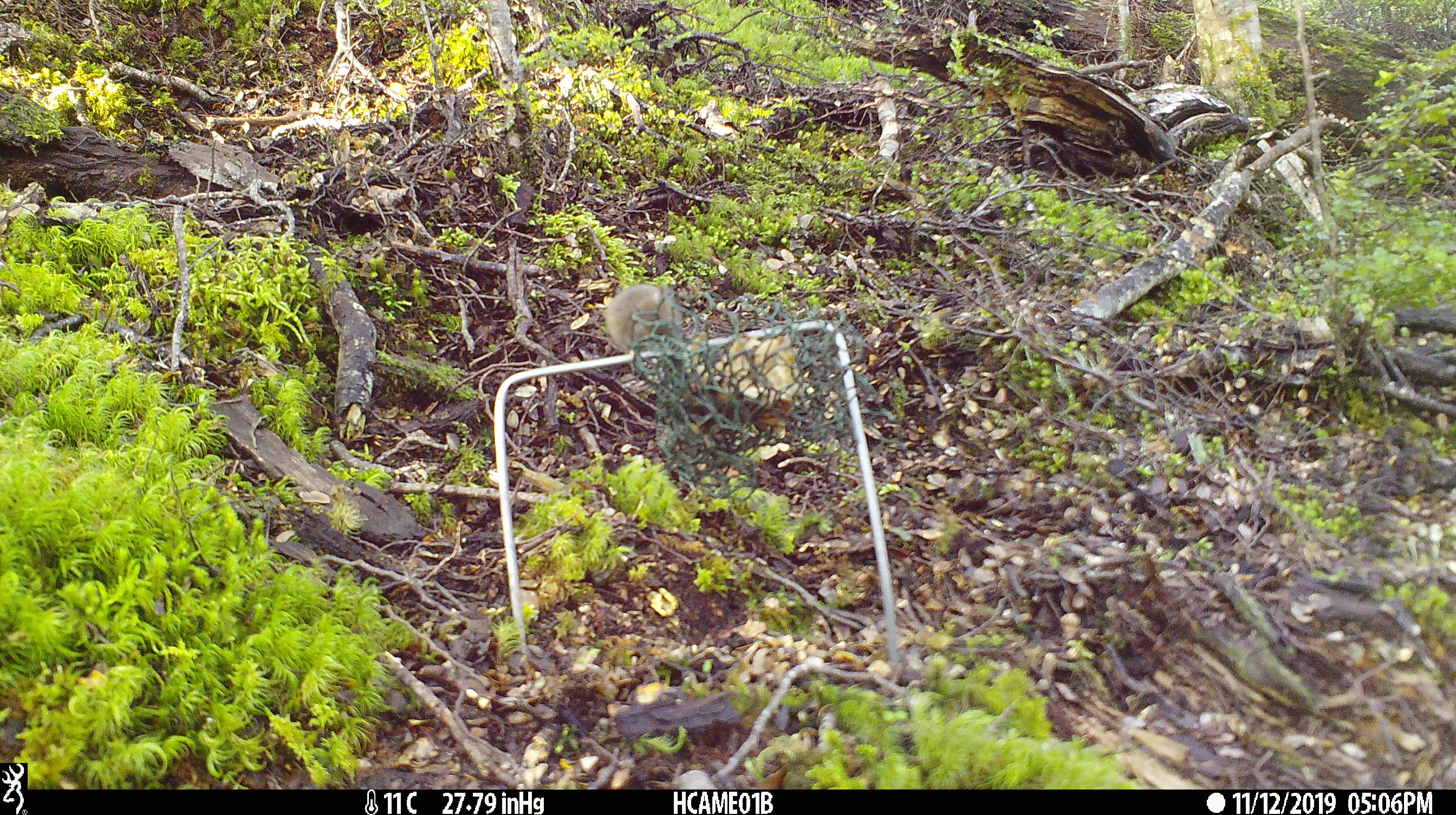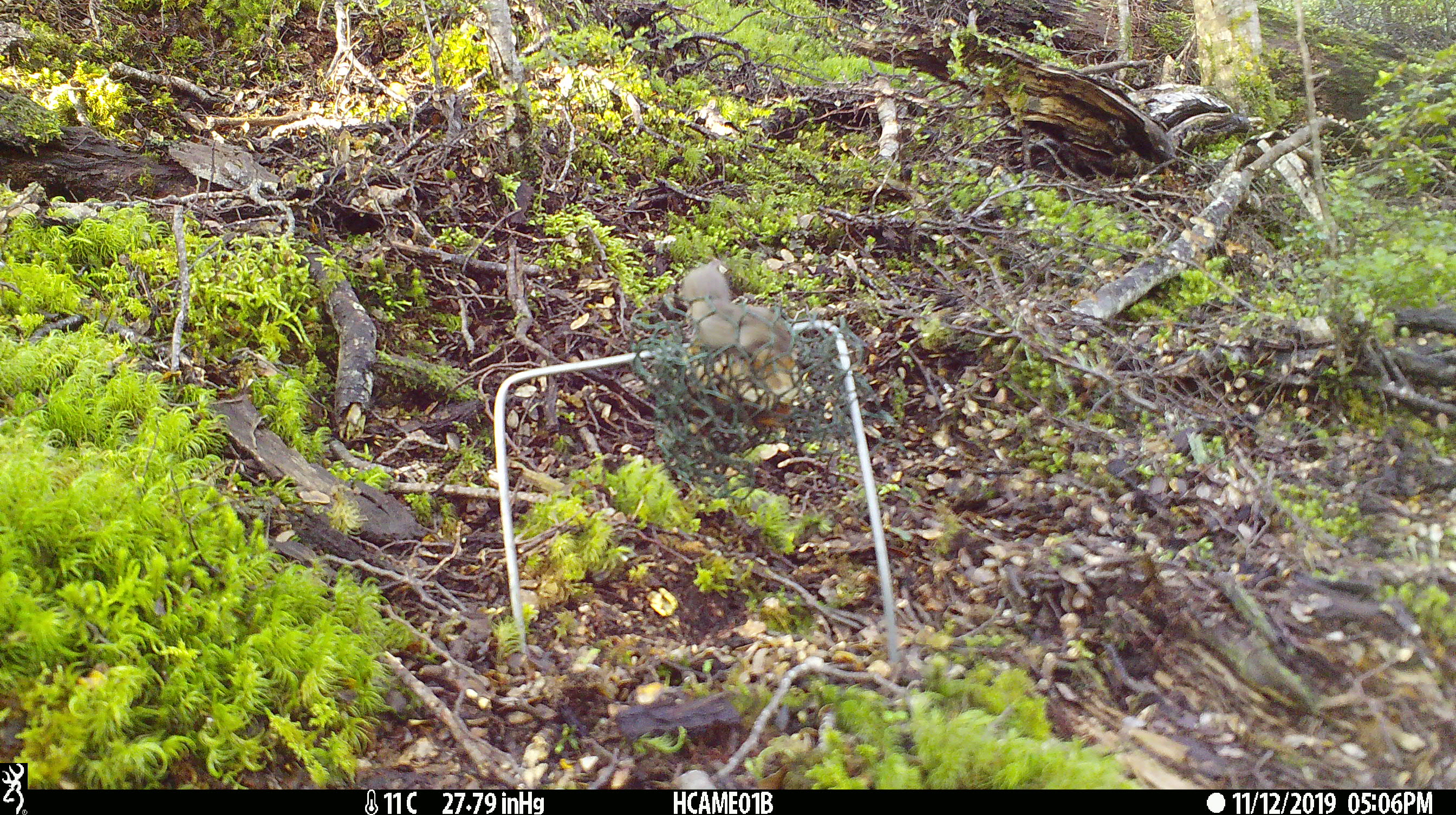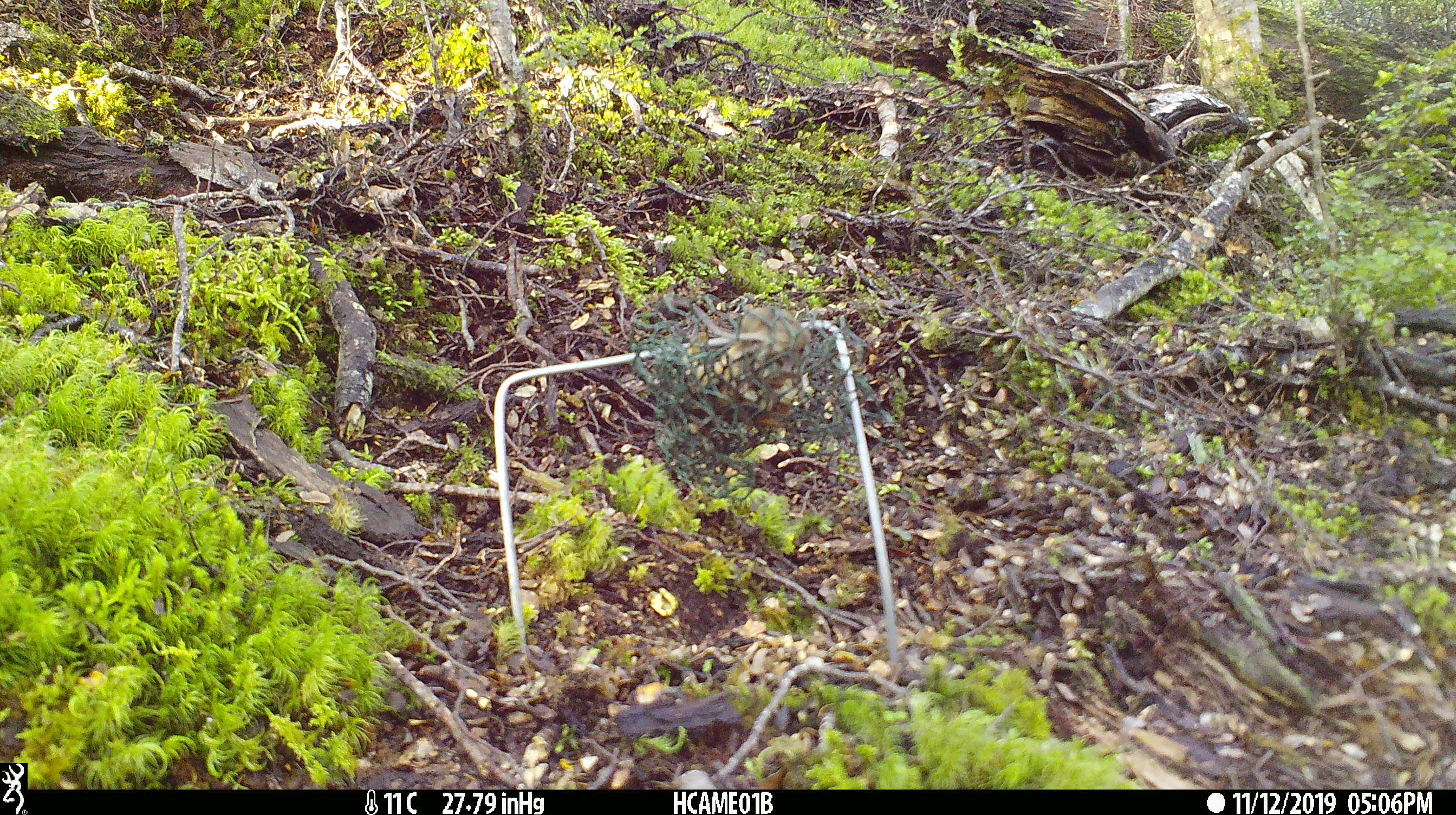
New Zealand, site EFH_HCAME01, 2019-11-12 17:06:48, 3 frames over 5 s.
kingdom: Animalia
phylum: Chordata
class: Mammalia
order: Rodentia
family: Muridae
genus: Mus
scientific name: Mus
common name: mouse